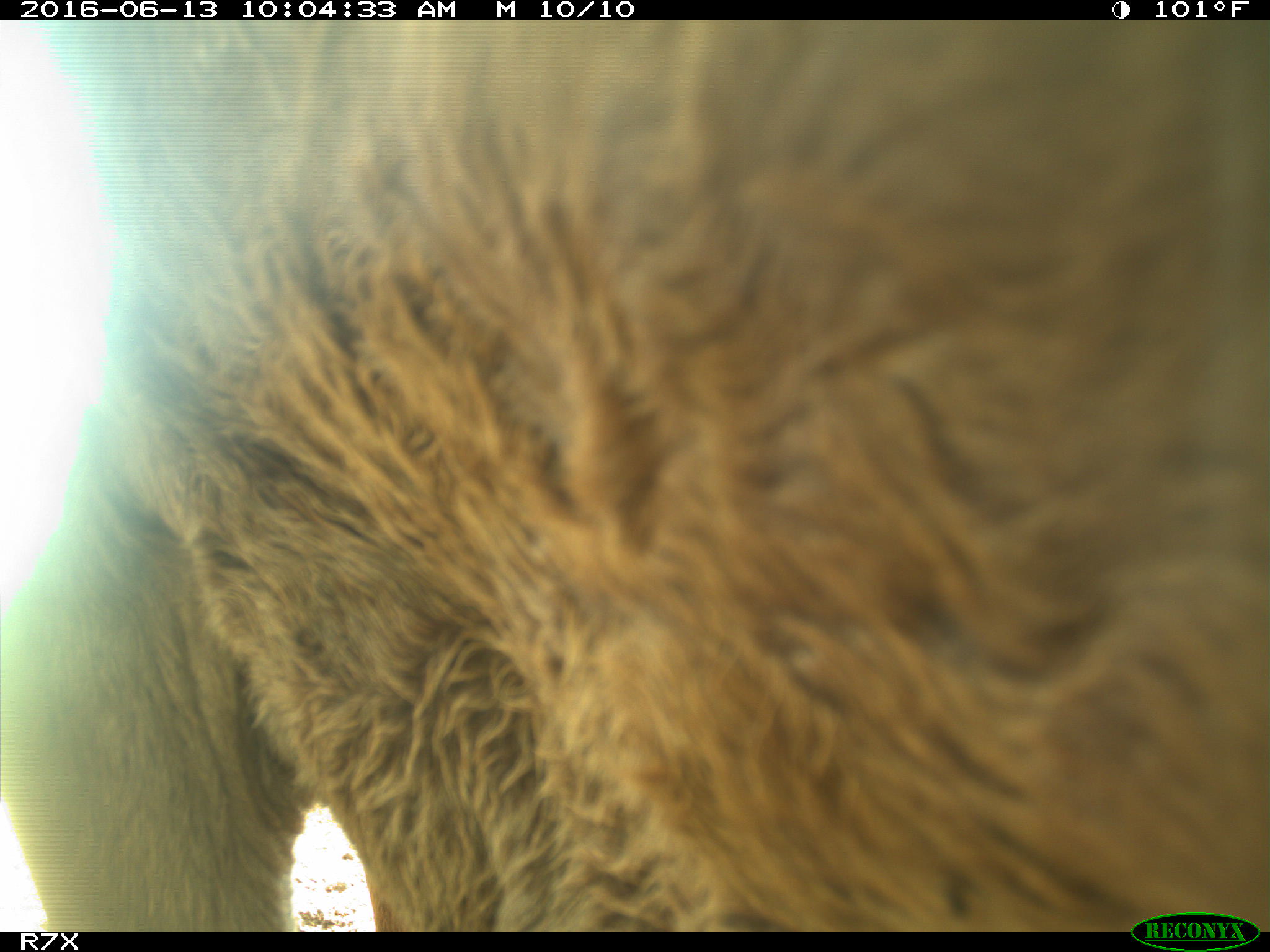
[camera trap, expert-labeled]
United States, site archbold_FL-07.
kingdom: Animalia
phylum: Chordata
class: Mammalia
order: Artiodactyla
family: Bovidae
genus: Bos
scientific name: Bos taurus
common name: domestic cow